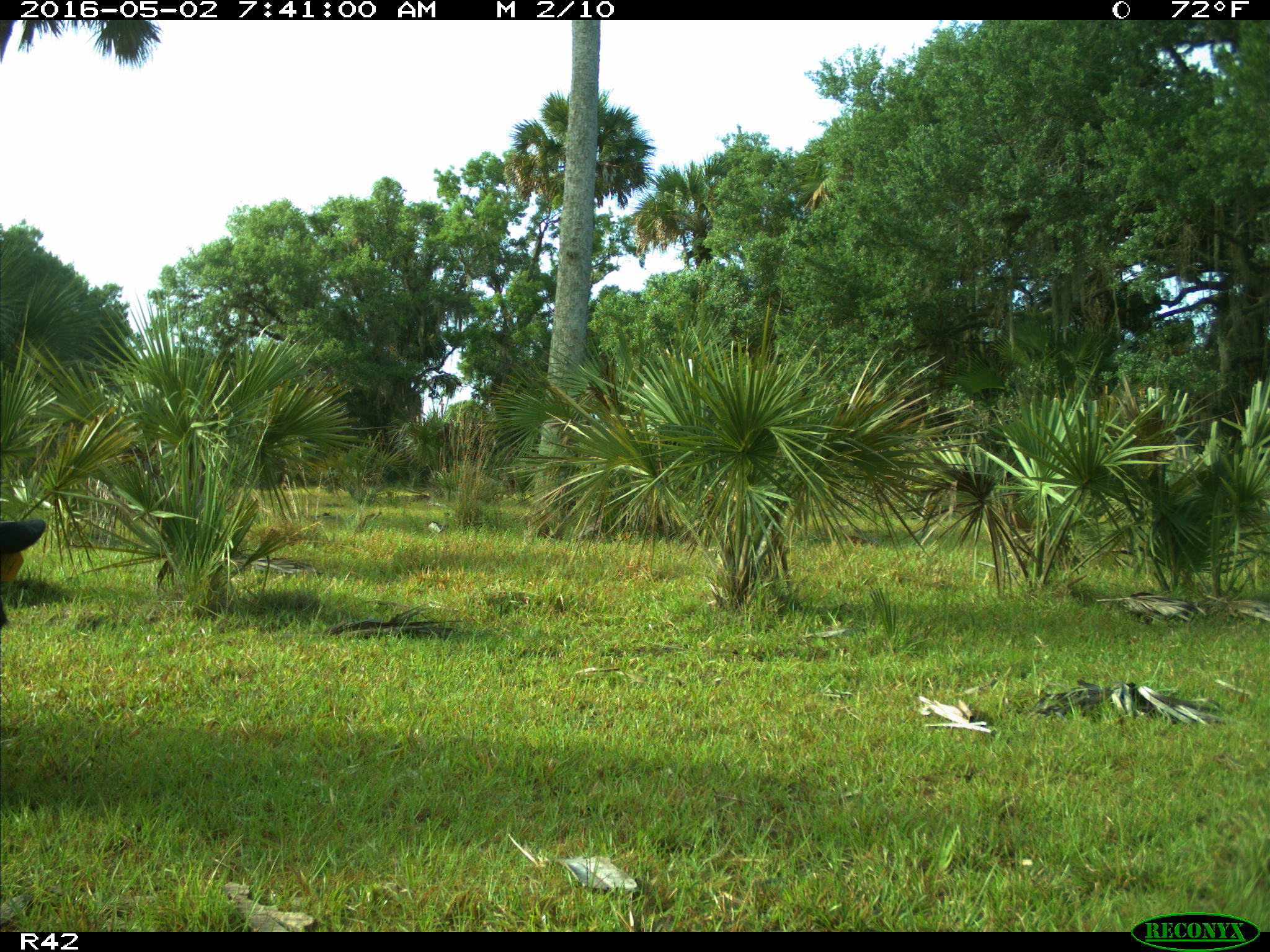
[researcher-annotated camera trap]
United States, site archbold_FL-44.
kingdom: Animalia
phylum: Chordata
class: Mammalia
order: Artiodactyla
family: Bovidae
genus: Bos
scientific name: Bos taurus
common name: domestic cow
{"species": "Bos taurus (domestic cow)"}